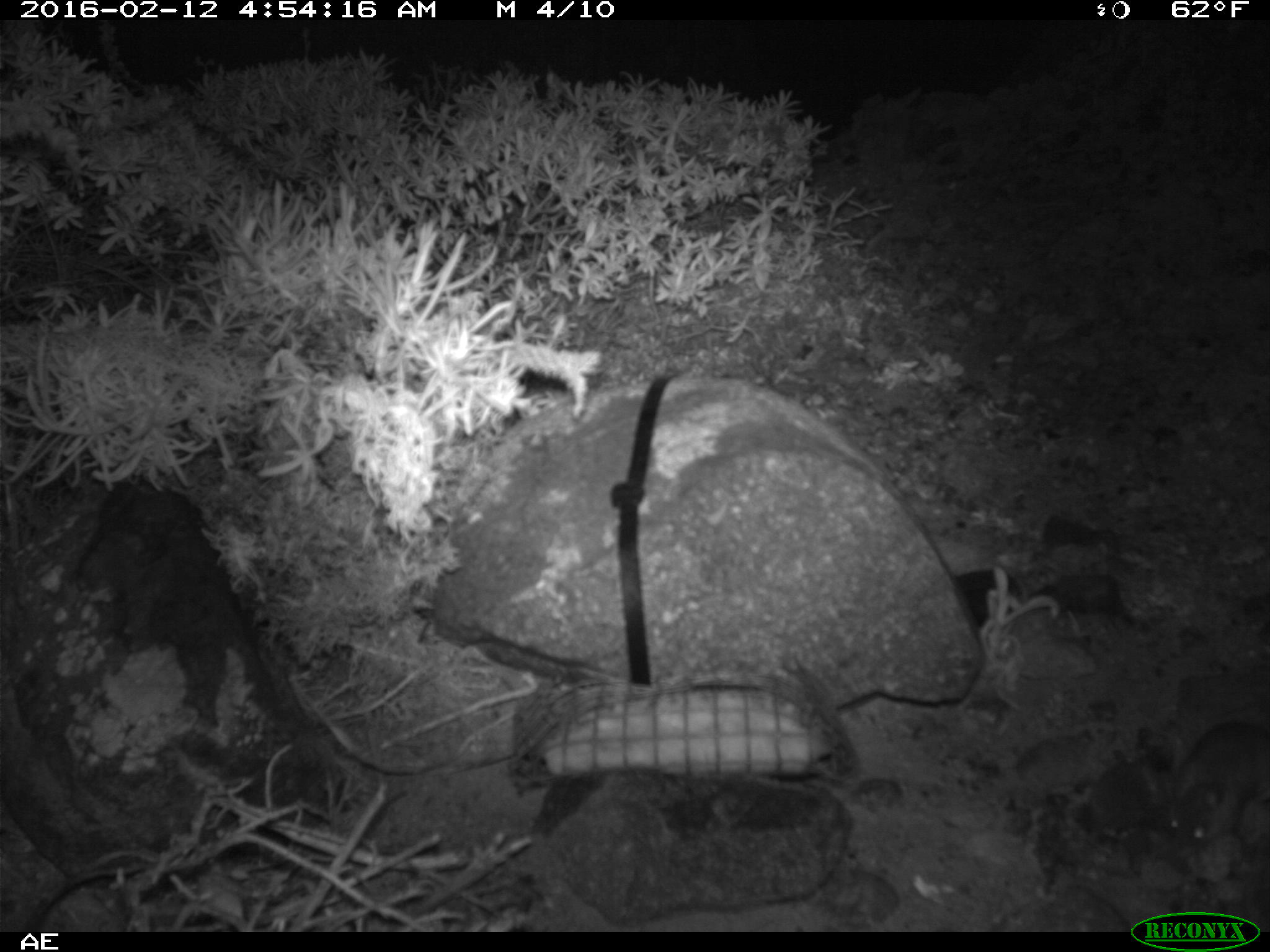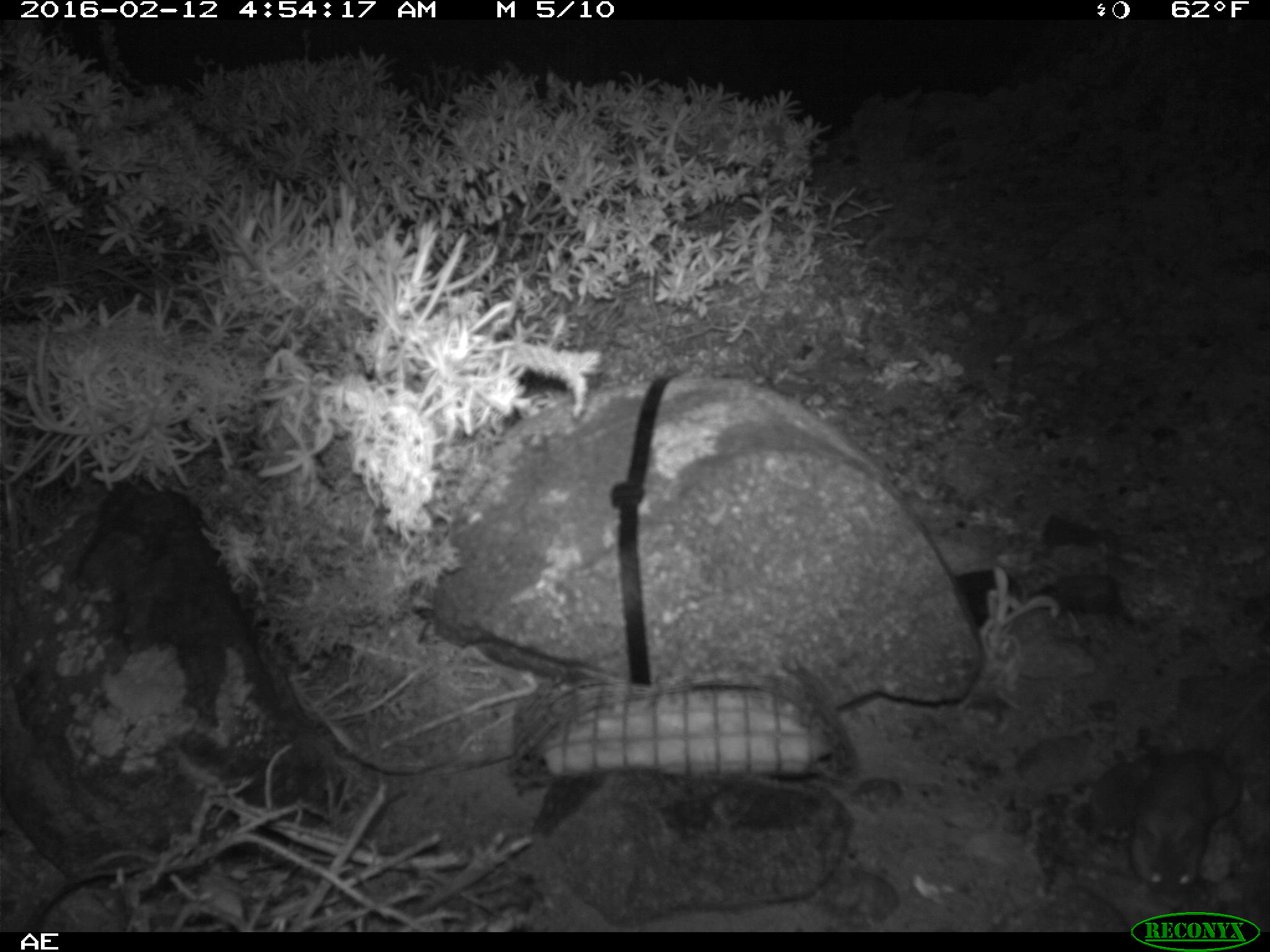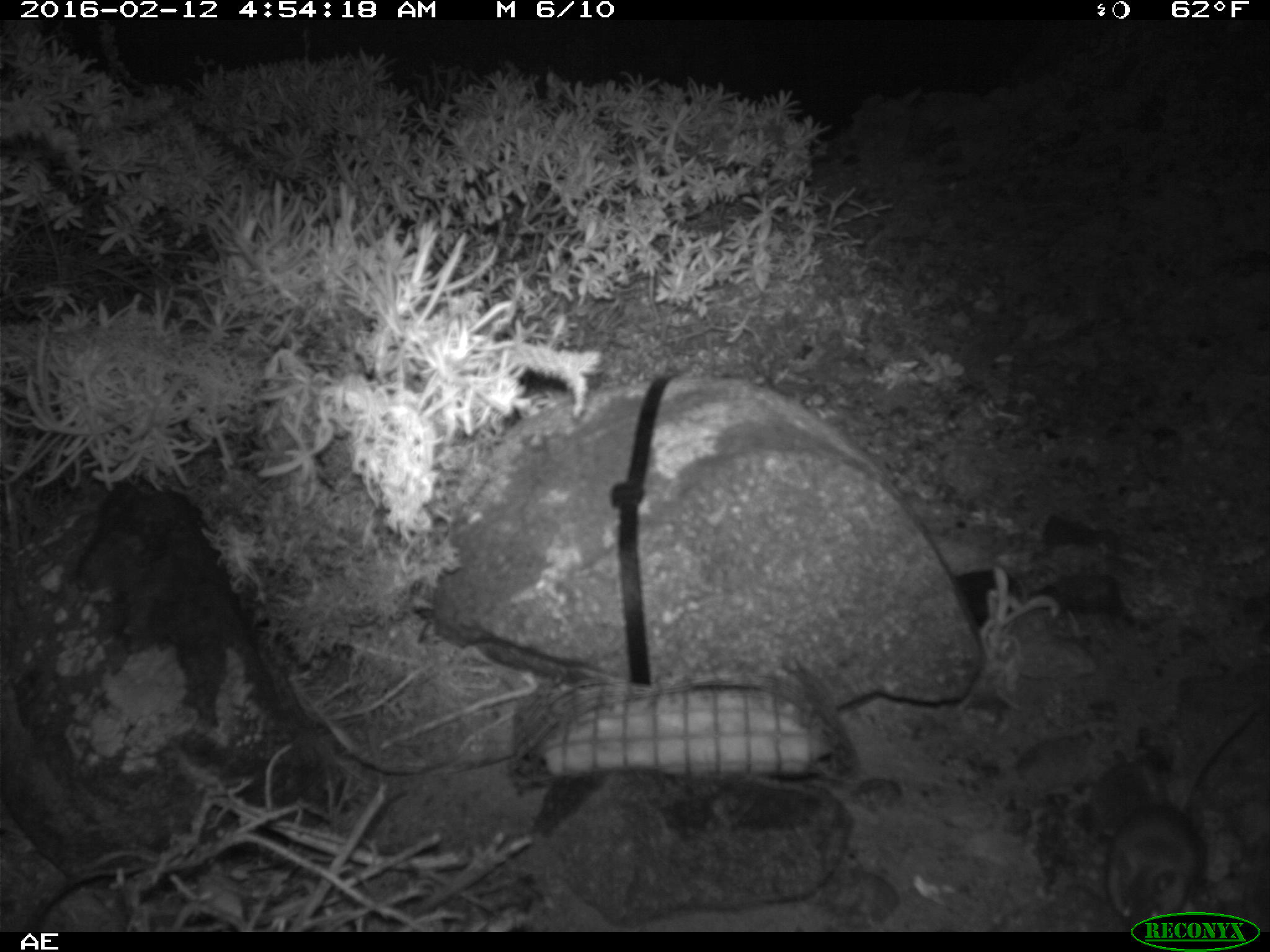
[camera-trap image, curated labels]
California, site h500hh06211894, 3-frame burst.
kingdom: Animalia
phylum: Chordata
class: Mammalia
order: Rodentia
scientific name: Rodentia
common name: rodent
Rodent (Rodentia).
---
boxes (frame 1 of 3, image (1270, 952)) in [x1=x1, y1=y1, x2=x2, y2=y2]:
rodent: [x1=1166, y1=718, x2=1268, y2=847]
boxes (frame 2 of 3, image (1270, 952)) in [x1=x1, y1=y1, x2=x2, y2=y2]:
rodent: [x1=1132, y1=684, x2=1268, y2=902]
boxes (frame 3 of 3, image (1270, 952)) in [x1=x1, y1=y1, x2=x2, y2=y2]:
rodent: [x1=1104, y1=697, x2=1269, y2=932]